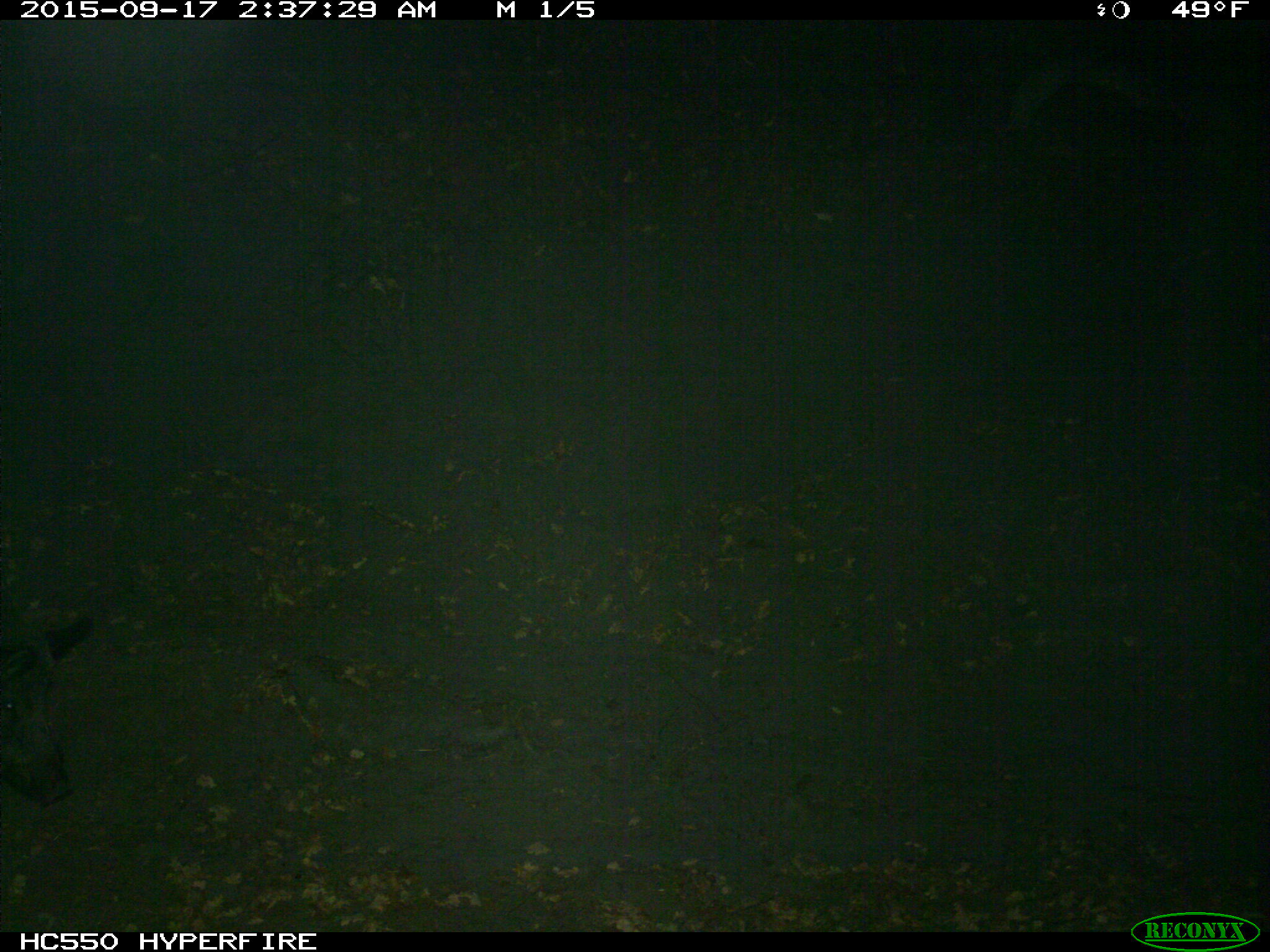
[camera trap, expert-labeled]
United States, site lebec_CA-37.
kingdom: Animalia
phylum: Chordata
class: Mammalia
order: Artiodactyla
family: Suidae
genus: Sus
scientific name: Sus scrofa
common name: wild boar